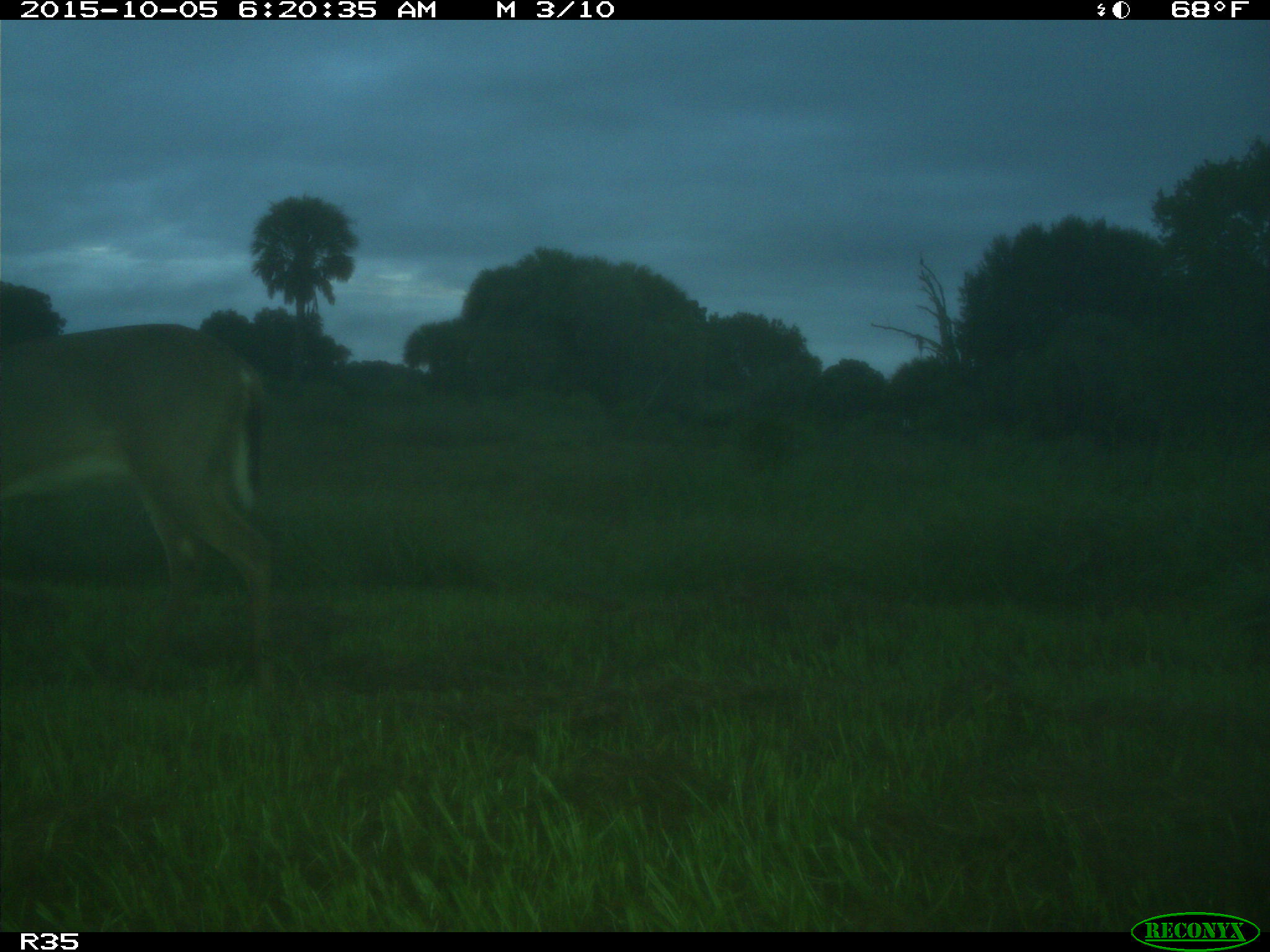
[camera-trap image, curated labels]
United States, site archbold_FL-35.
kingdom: Animalia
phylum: Chordata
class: Mammalia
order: Artiodactyla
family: Cervidae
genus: Odocoileus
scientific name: Odocoileus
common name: deer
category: unidentified deer